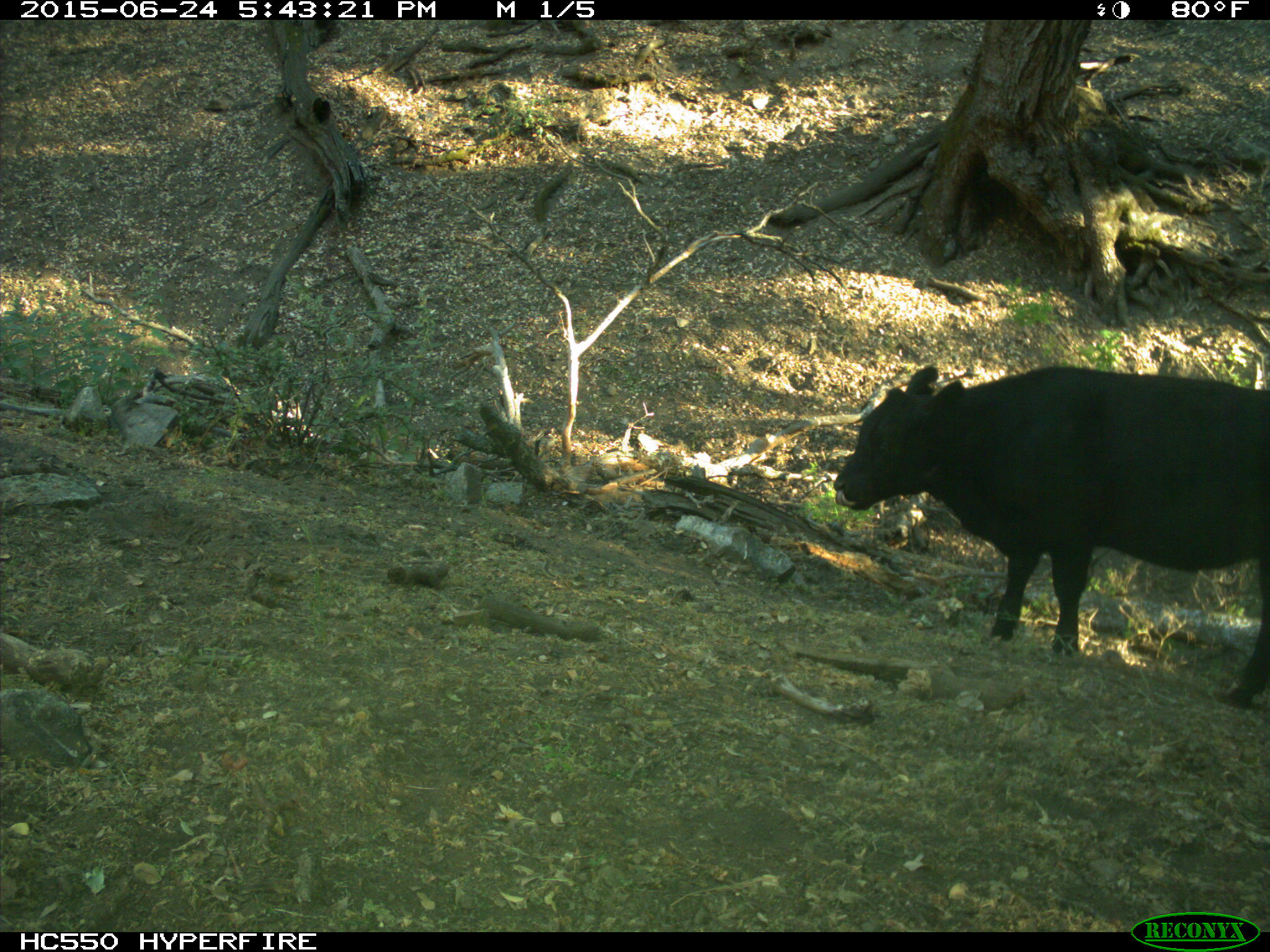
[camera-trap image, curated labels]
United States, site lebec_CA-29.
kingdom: Animalia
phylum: Chordata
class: Mammalia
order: Artiodactyla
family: Bovidae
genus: Bos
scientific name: Bos taurus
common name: domestic cow